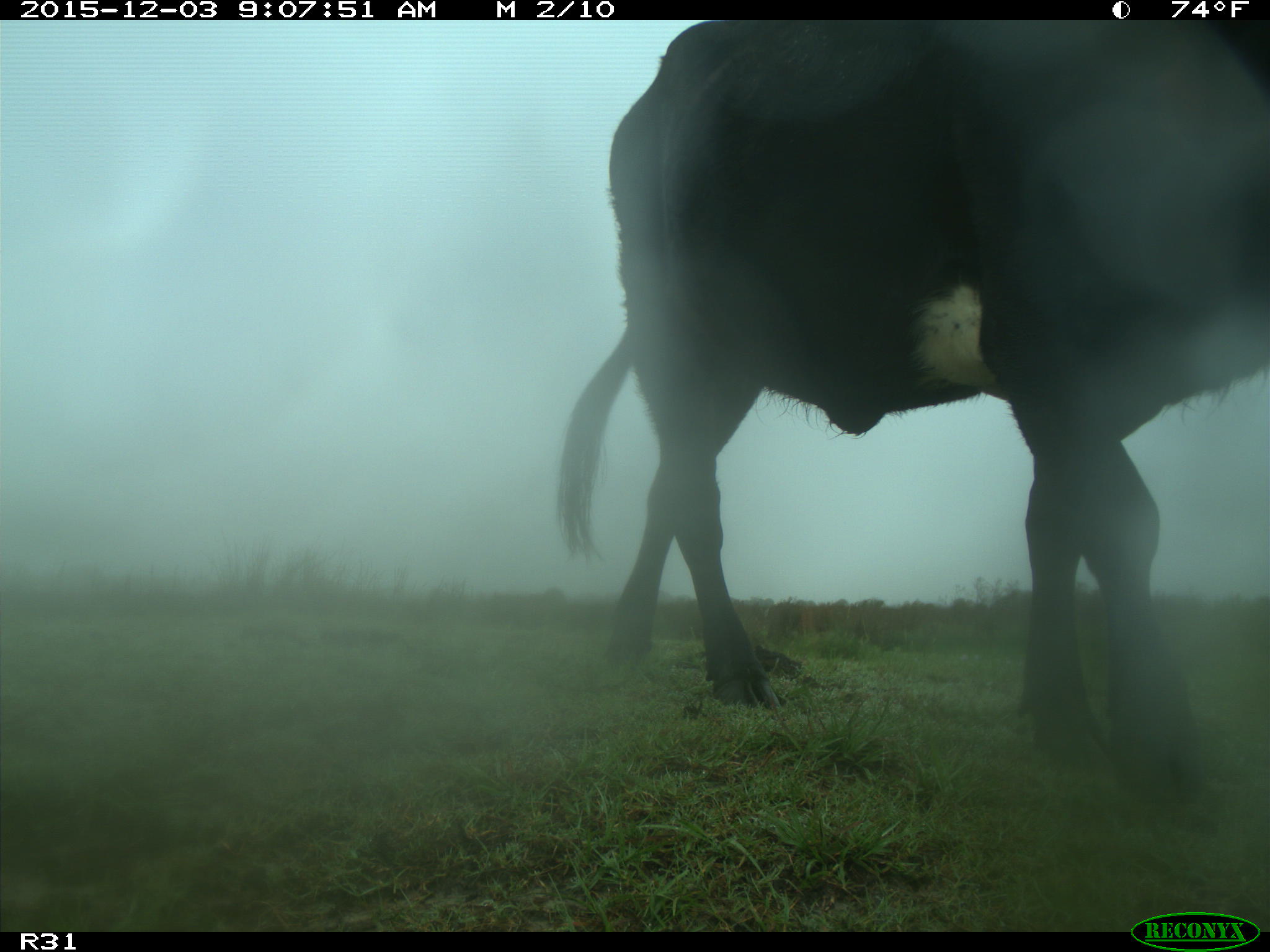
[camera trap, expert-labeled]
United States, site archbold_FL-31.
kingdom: Animalia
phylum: Chordata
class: Mammalia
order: Artiodactyla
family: Bovidae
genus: Bos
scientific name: Bos taurus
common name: domestic cow